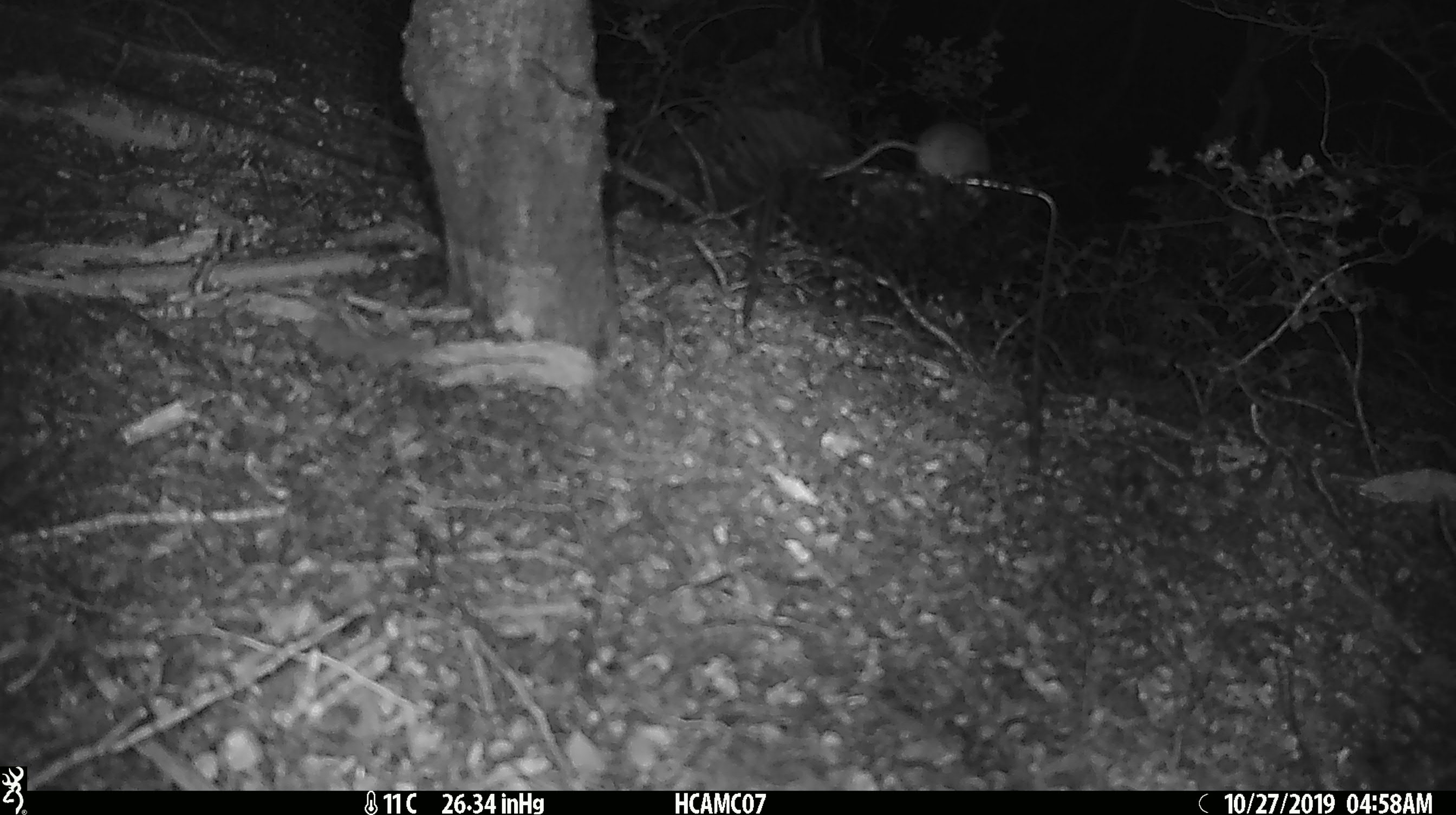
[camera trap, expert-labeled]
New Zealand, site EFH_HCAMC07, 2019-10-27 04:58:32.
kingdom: Animalia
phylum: Chordata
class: Mammalia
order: Rodentia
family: Muridae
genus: Mus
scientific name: Mus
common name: mouse